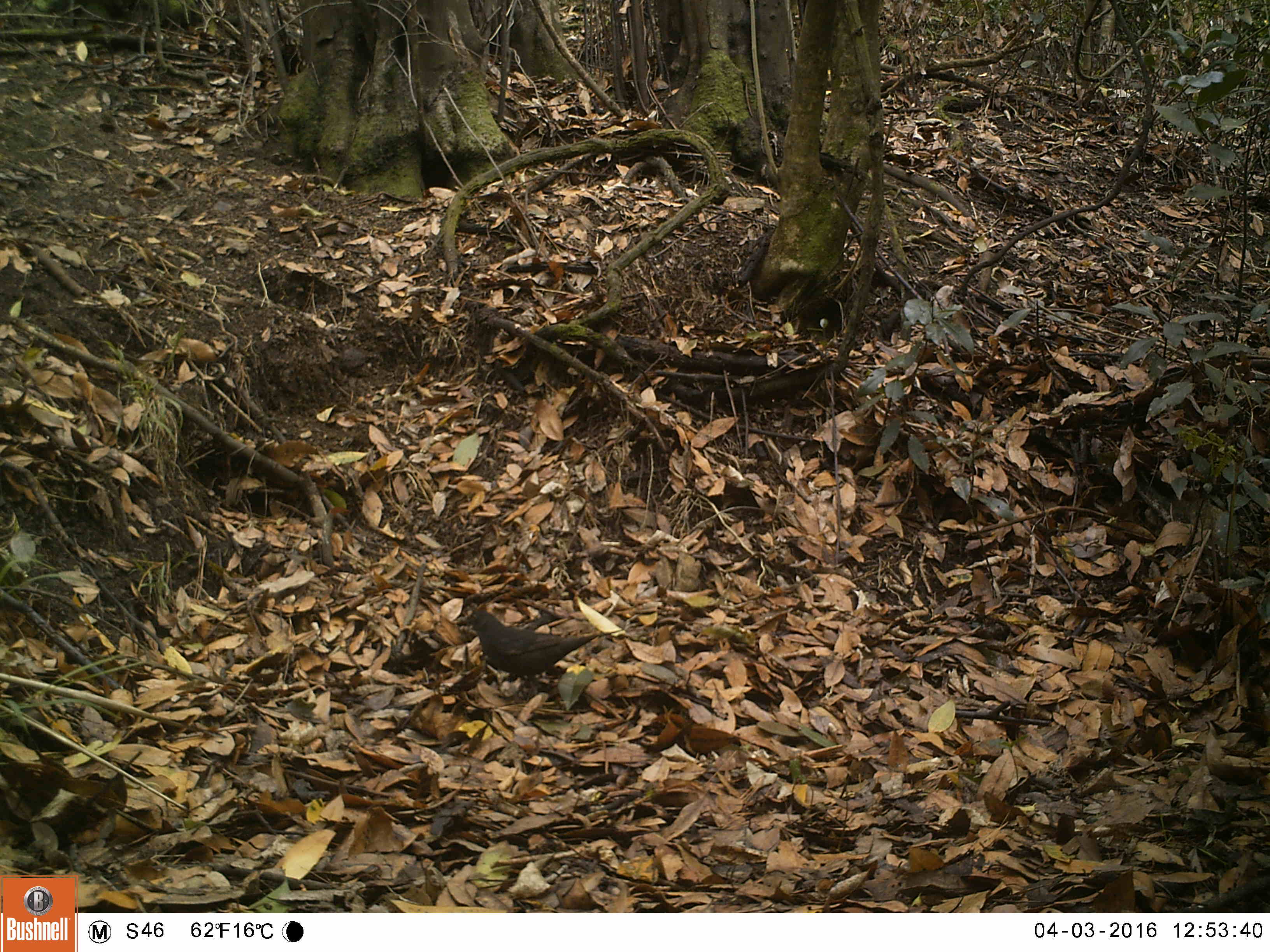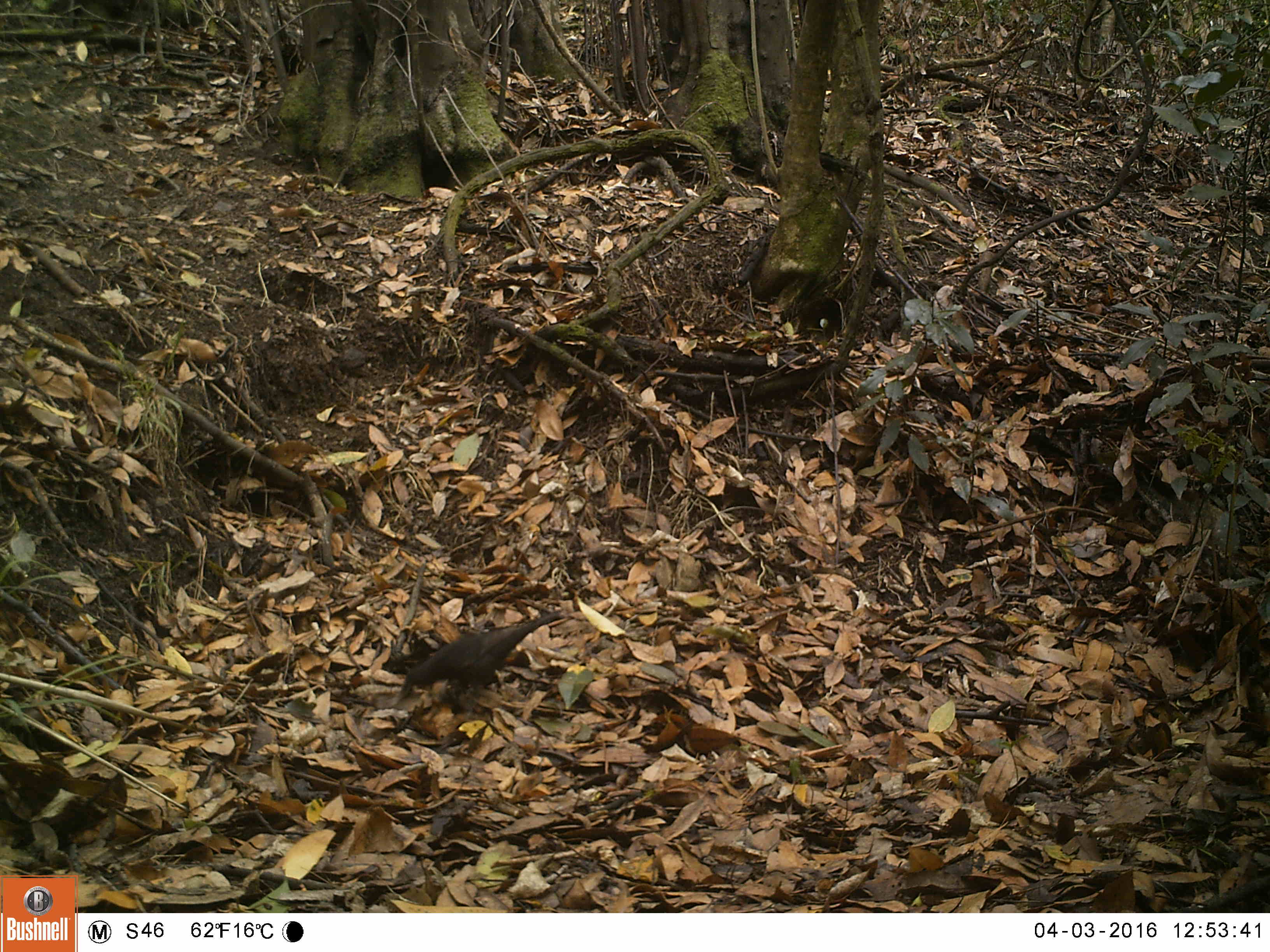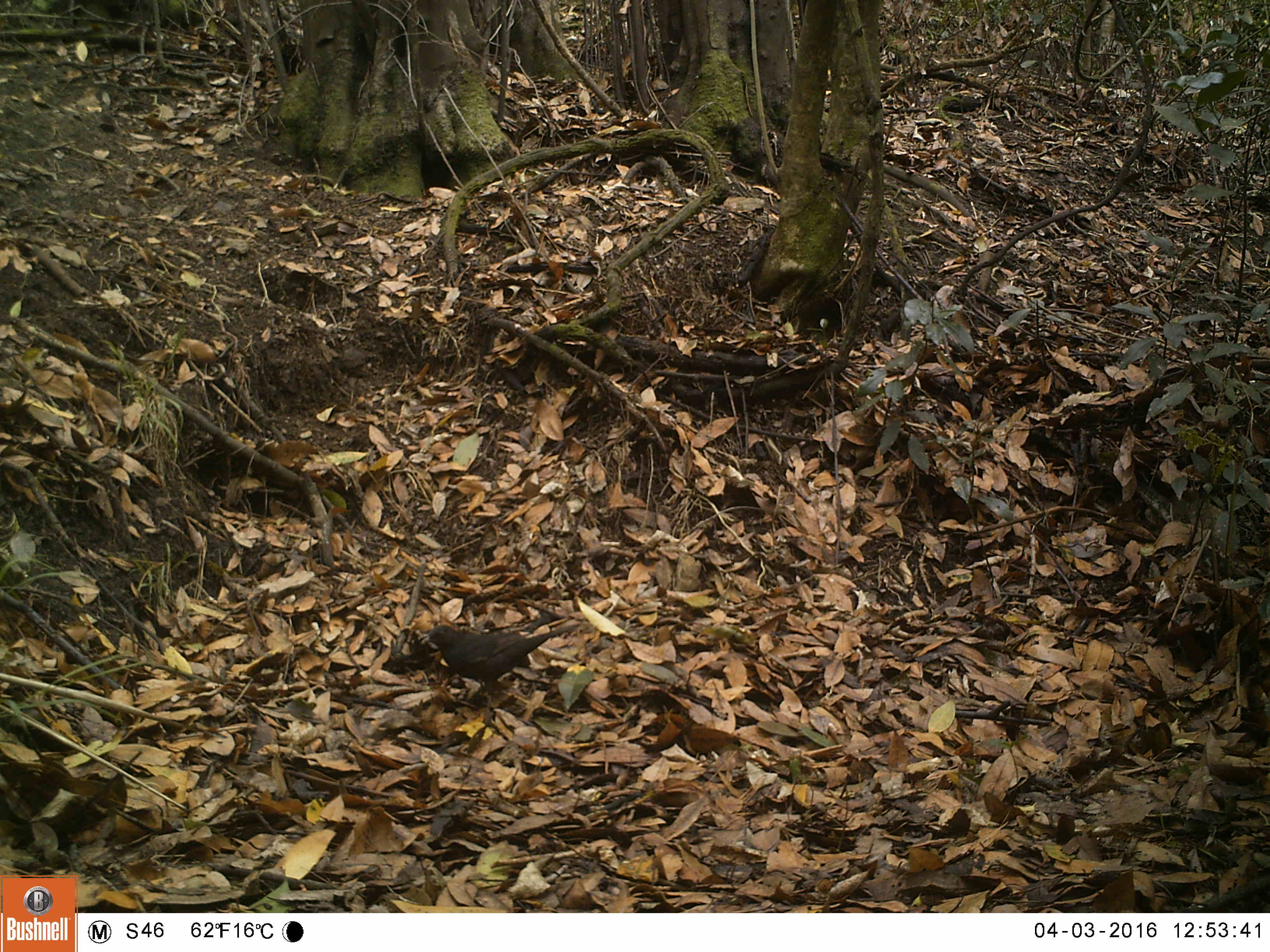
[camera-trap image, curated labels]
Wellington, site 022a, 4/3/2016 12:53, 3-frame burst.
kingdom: Animalia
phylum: Chordata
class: Aves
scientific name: Aves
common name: bird